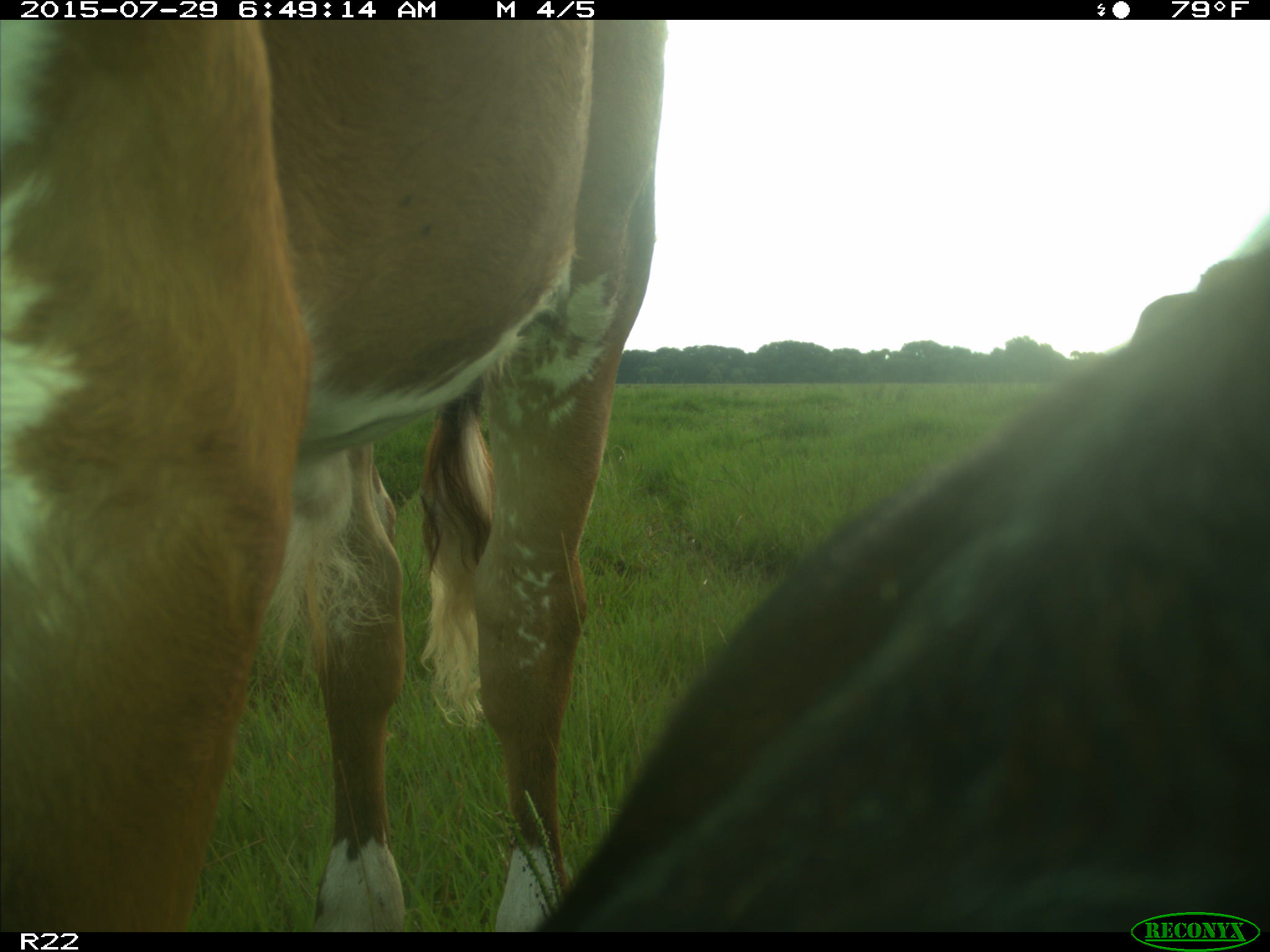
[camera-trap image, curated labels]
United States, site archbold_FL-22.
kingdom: Animalia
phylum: Chordata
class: Mammalia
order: Artiodactyla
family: Bovidae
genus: Bos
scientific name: Bos taurus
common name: domestic cow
Bos taurus (domestic cow).